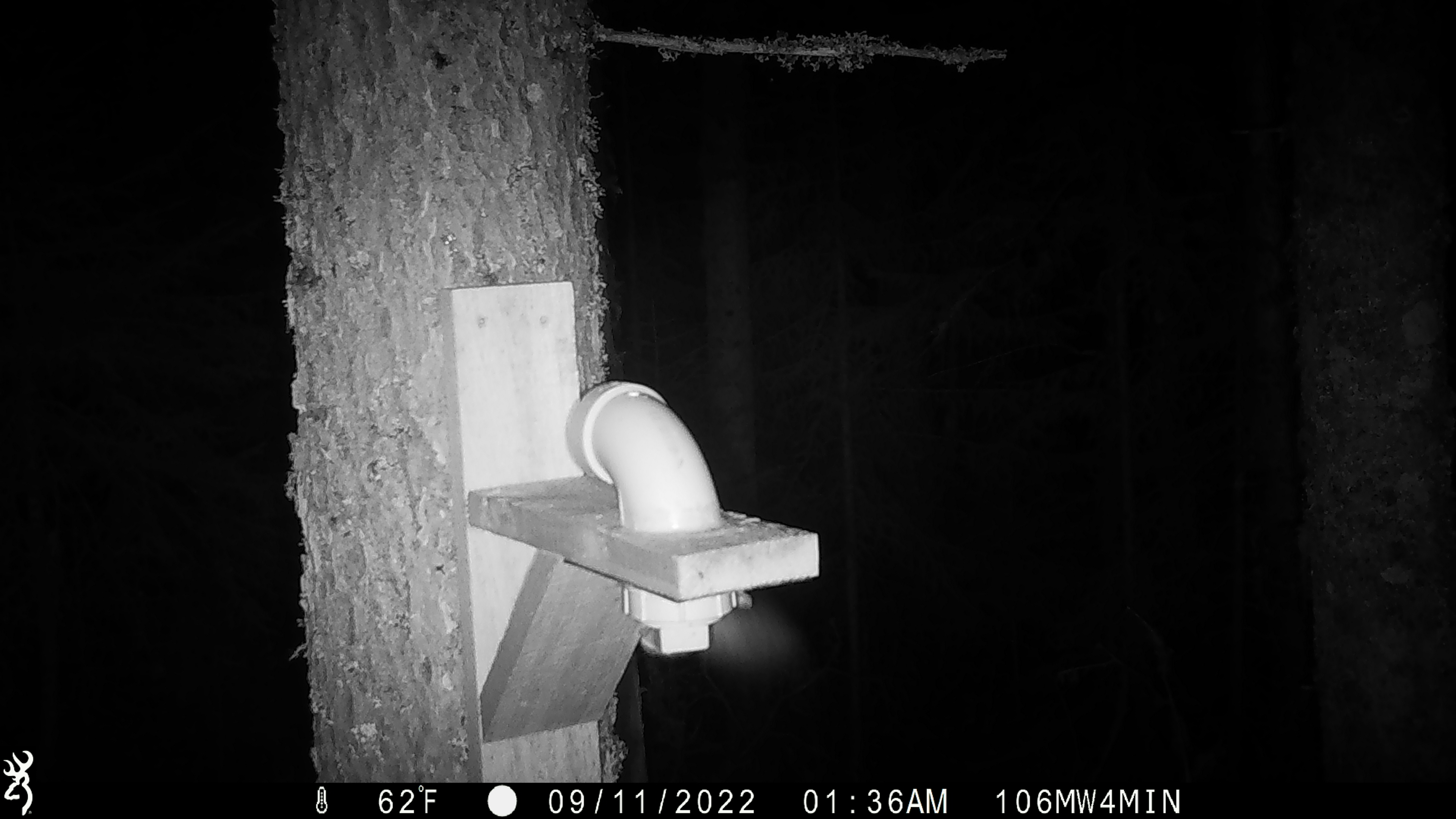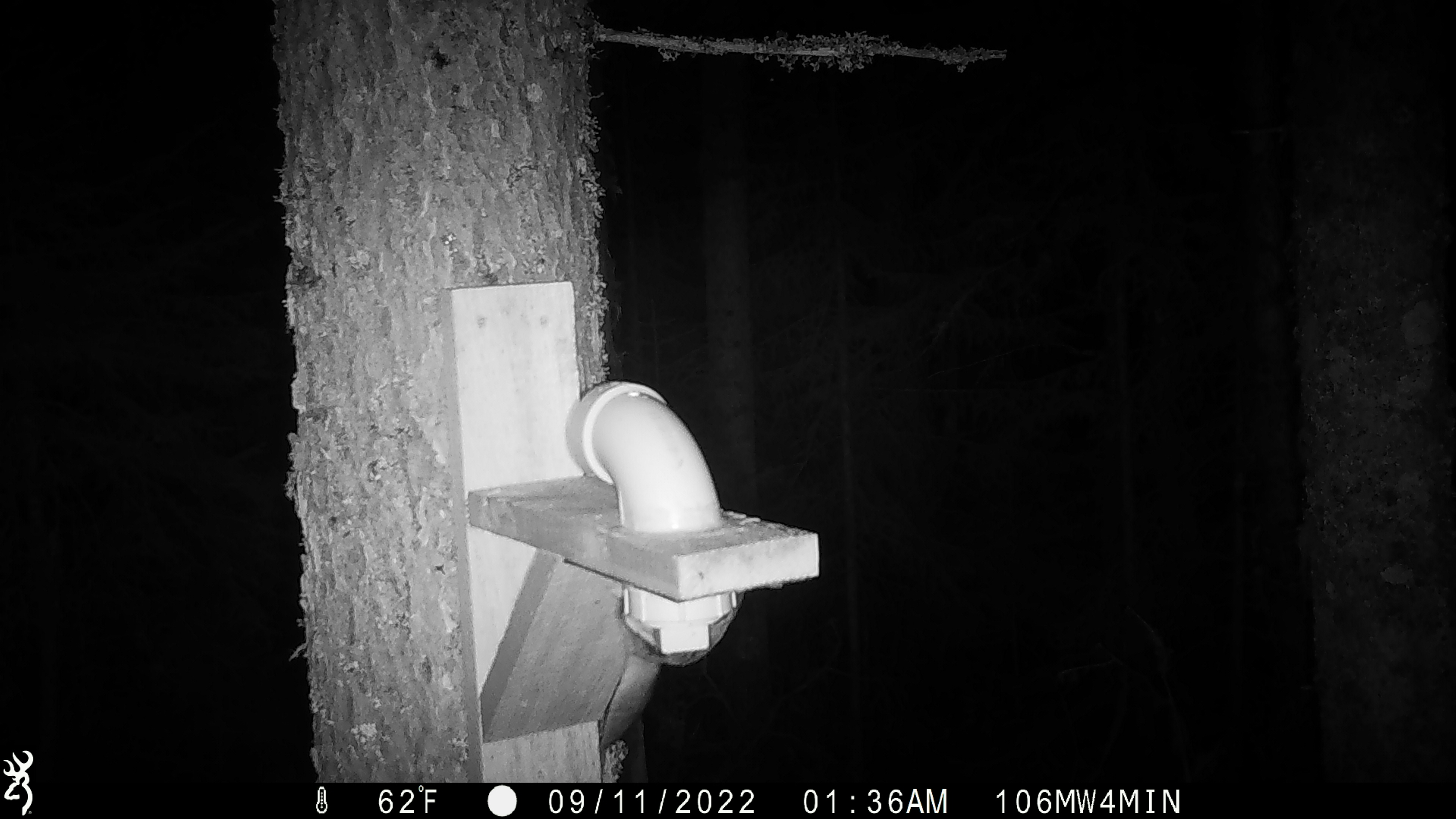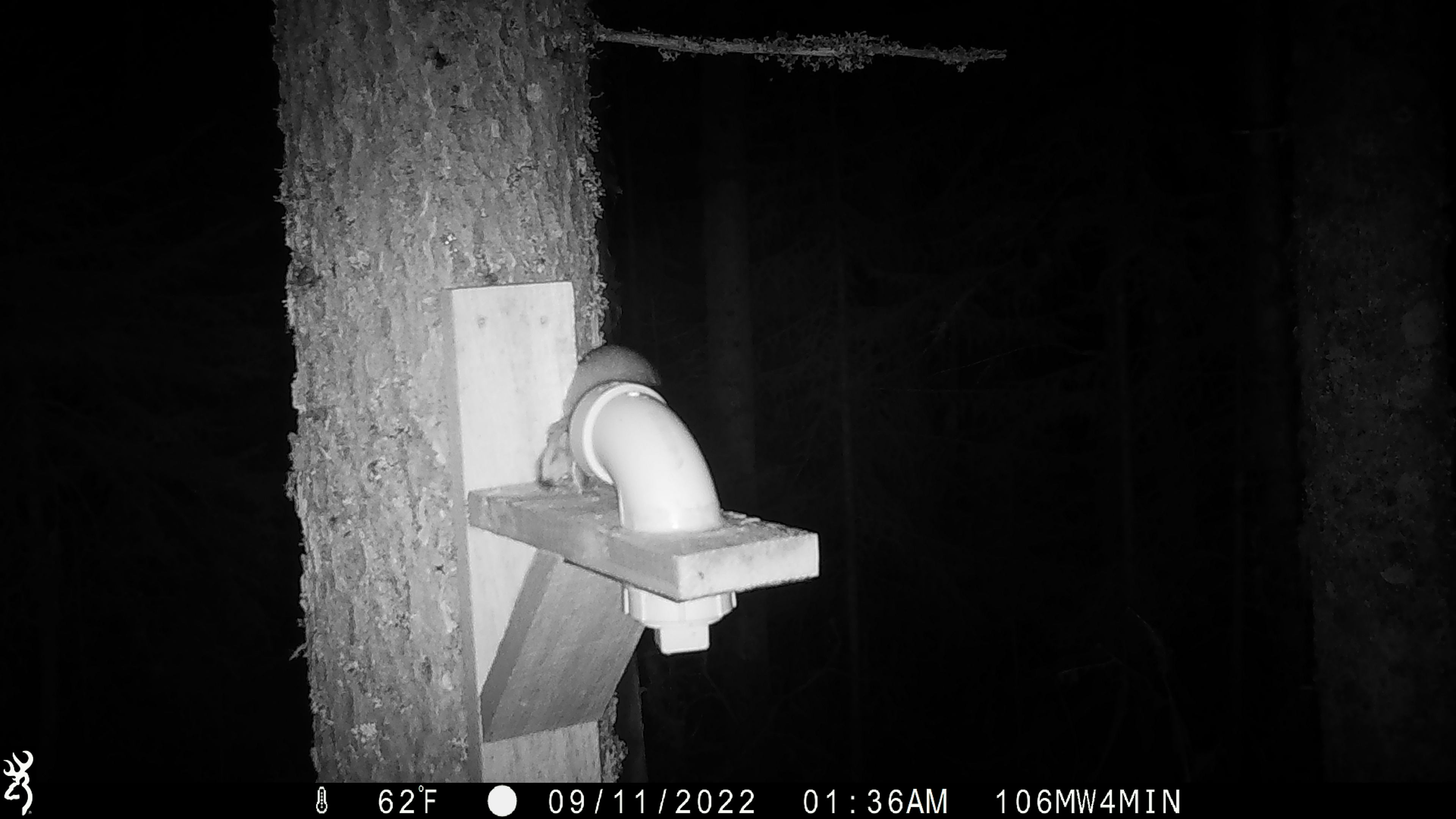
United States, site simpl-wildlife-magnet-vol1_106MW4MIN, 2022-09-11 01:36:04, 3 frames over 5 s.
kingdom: Animalia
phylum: Chordata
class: Mammalia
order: Rodentia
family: Sciuridae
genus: Glaucomys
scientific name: Glaucomys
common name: flying squirrel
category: flying squirrel sp.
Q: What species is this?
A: Flying squirrel sp. (flying squirrel) (Glaucomys).